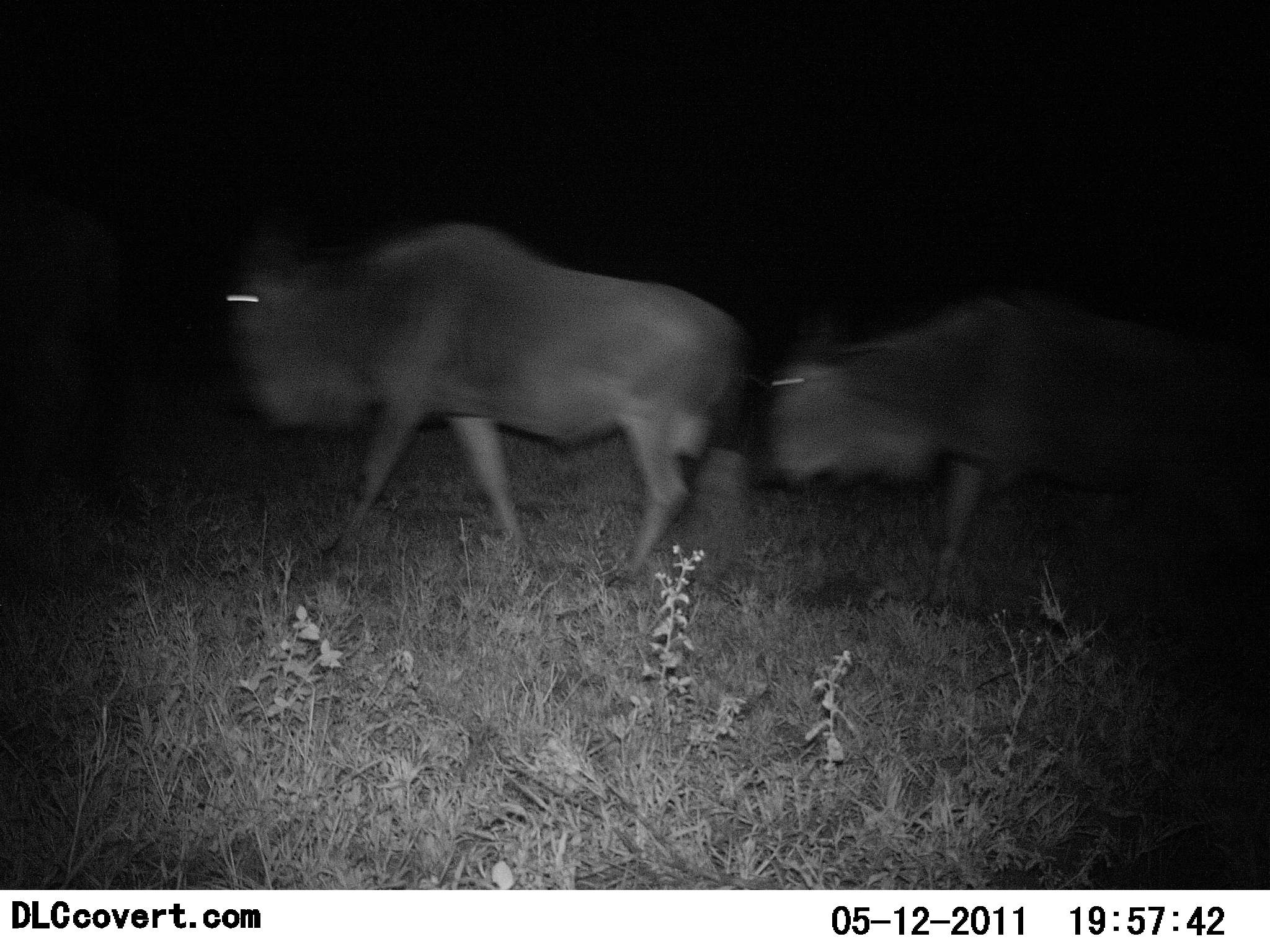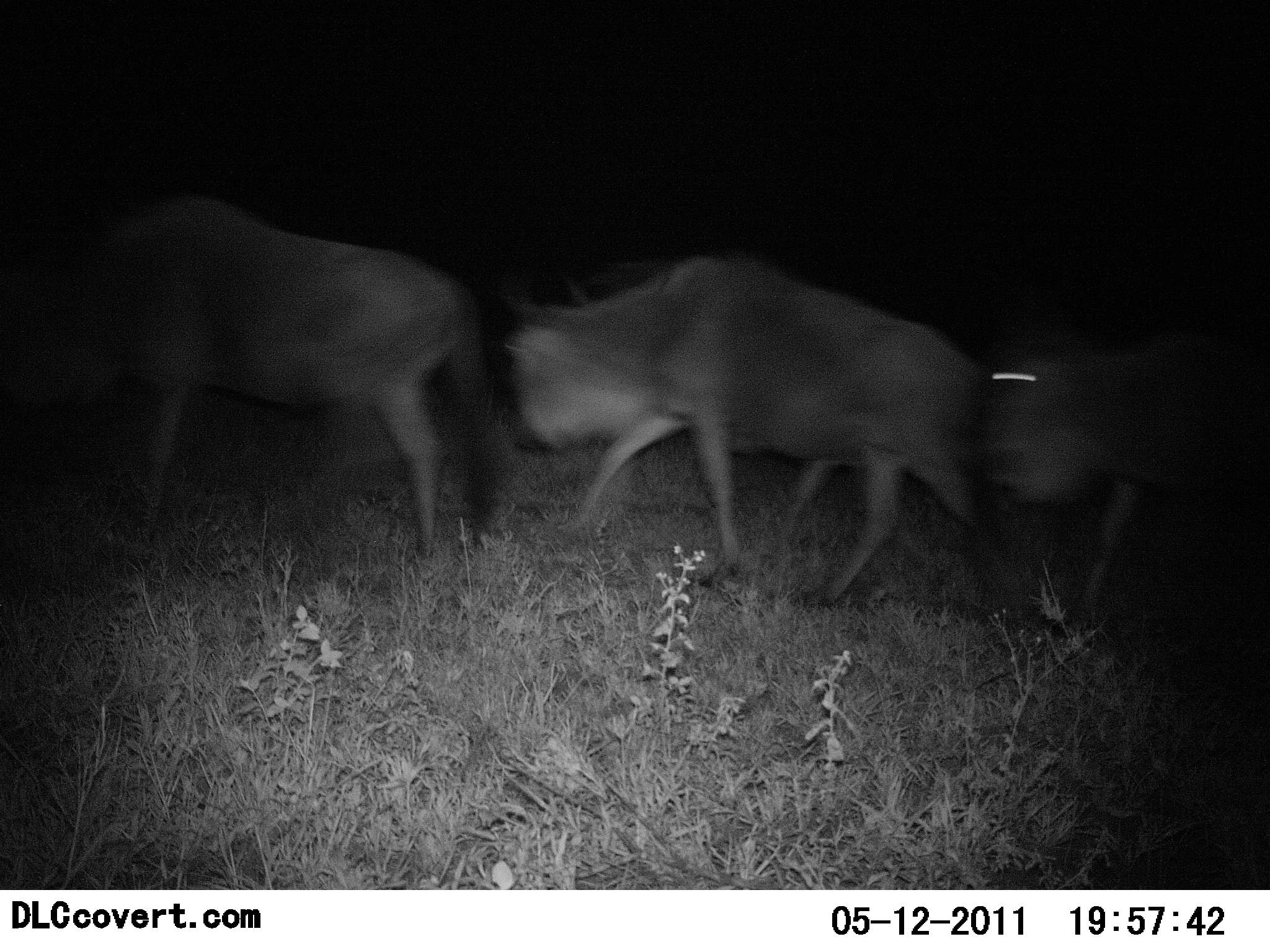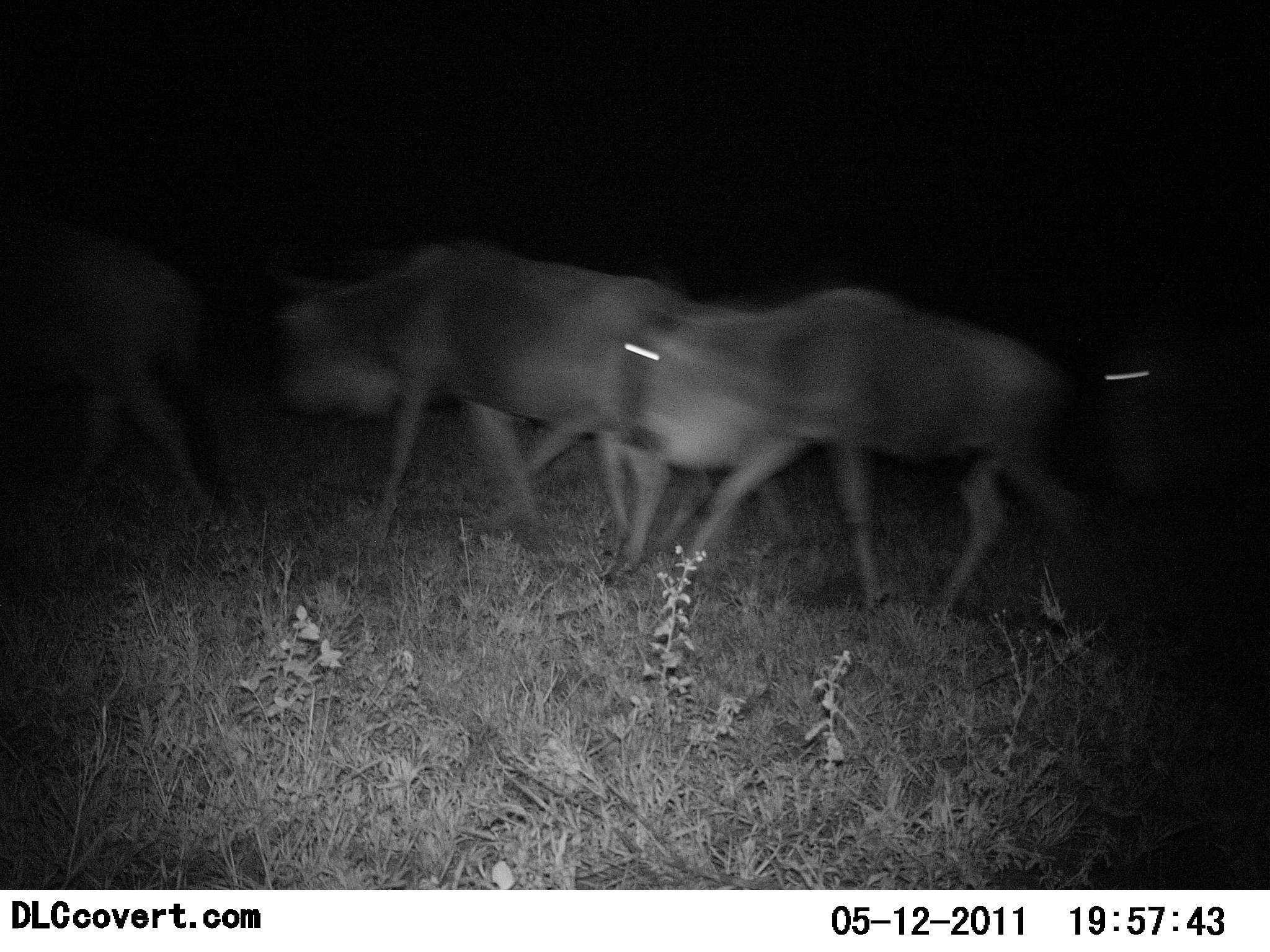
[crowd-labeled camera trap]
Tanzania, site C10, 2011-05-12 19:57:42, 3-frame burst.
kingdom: Animalia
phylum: Chordata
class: Mammalia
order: Artiodactyla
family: Bovidae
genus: Connochaetes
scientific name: Connochaetes taurinus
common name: blue wildebeest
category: wildebeest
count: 3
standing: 18%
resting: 0%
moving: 91%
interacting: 0%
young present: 0%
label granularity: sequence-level